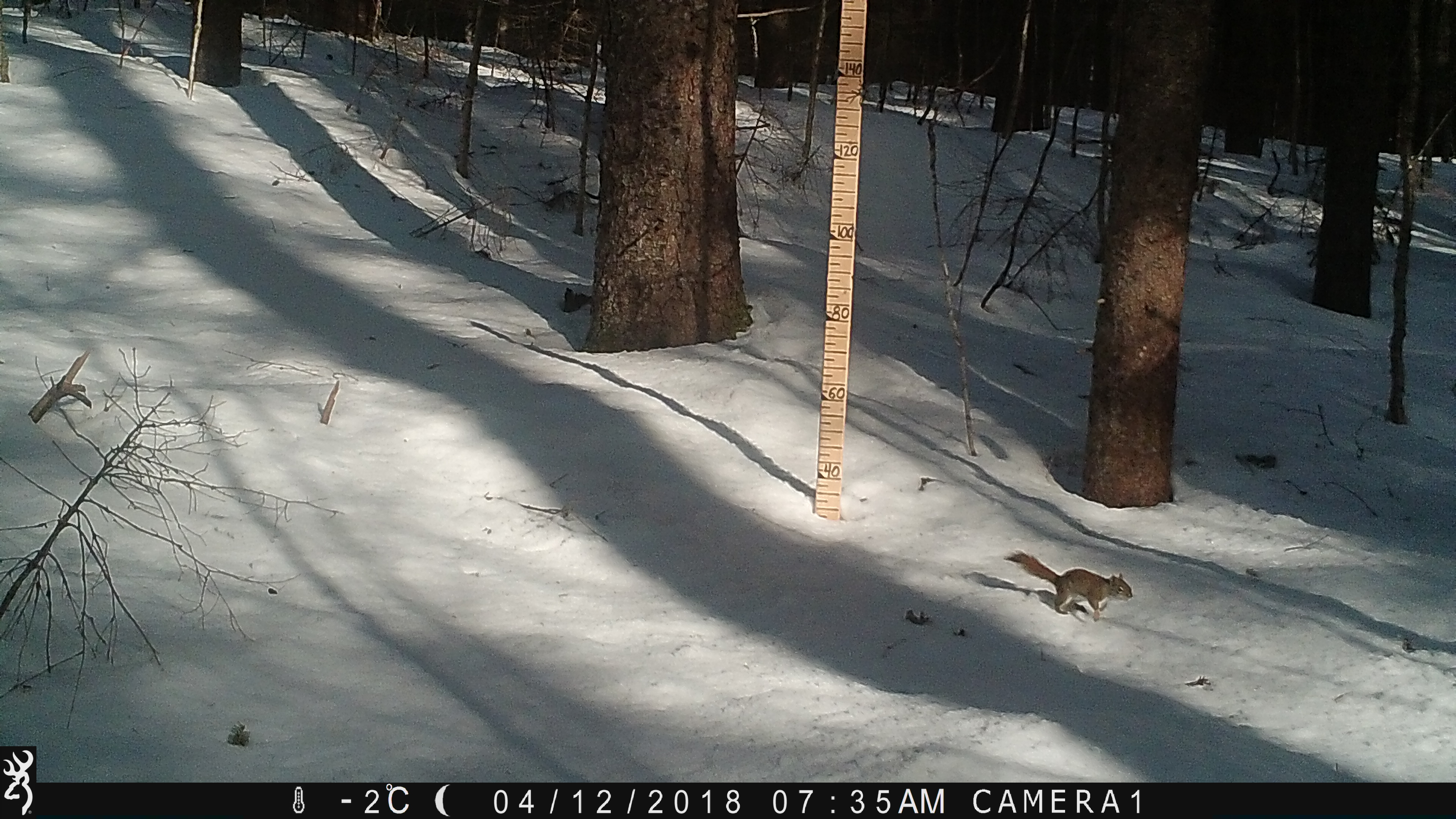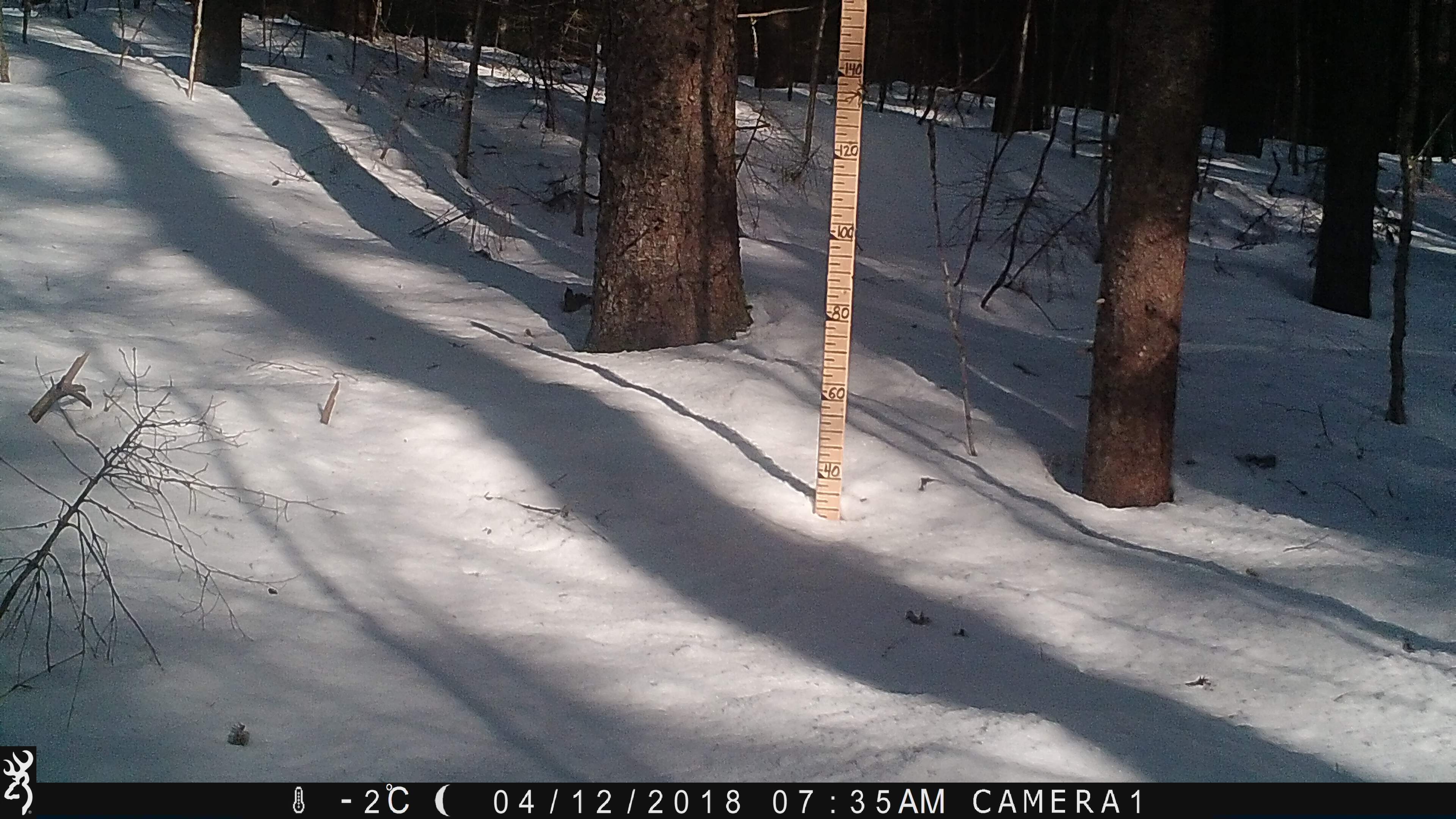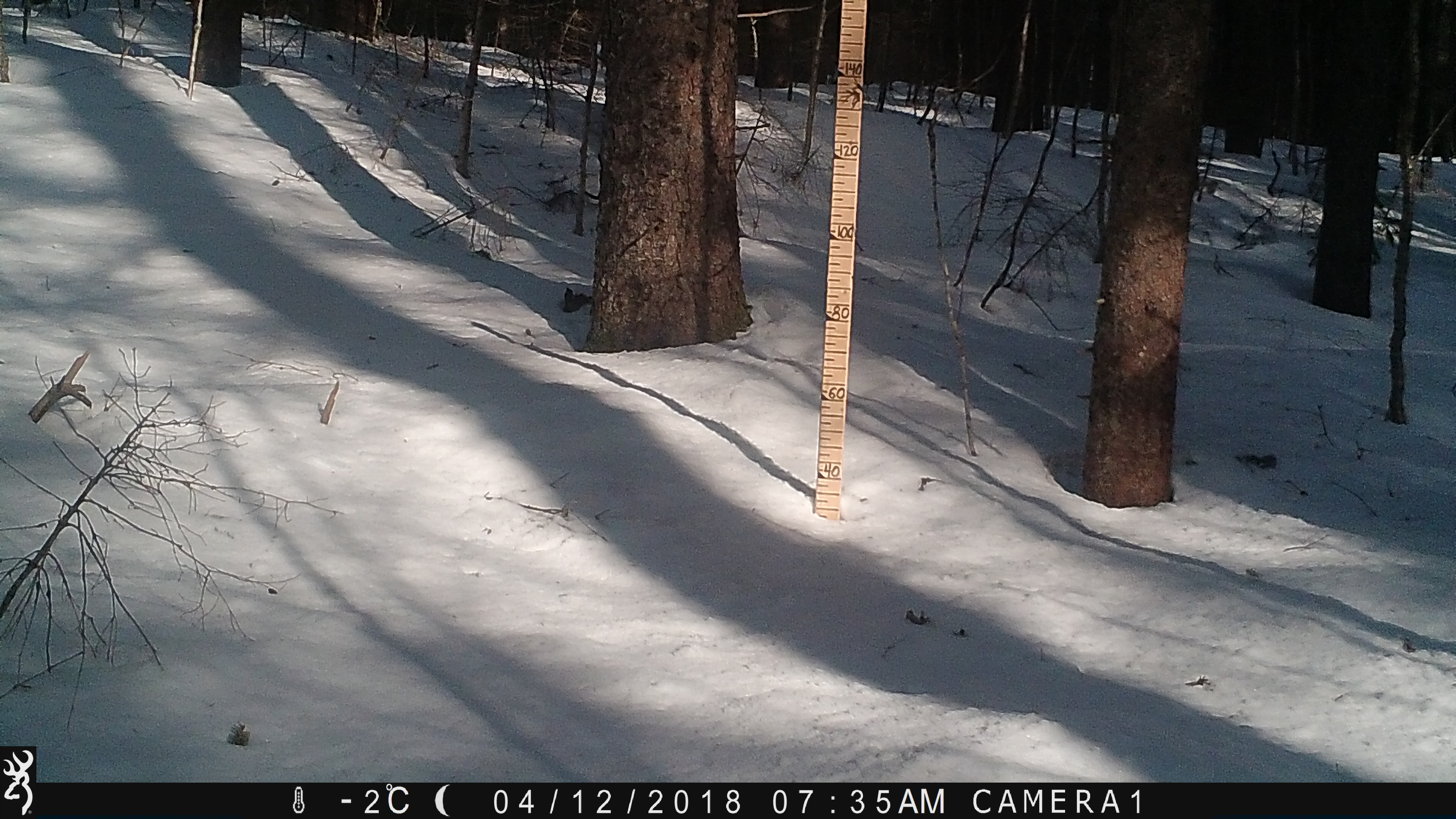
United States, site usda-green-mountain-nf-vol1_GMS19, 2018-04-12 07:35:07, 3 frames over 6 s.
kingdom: Animalia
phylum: Chordata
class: Mammalia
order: Rodentia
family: Sciuridae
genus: Tamiasciurus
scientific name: Tamiasciurus hudsonicus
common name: red squirrel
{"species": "red squirrel (Tamiasciurus hudsonicus)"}